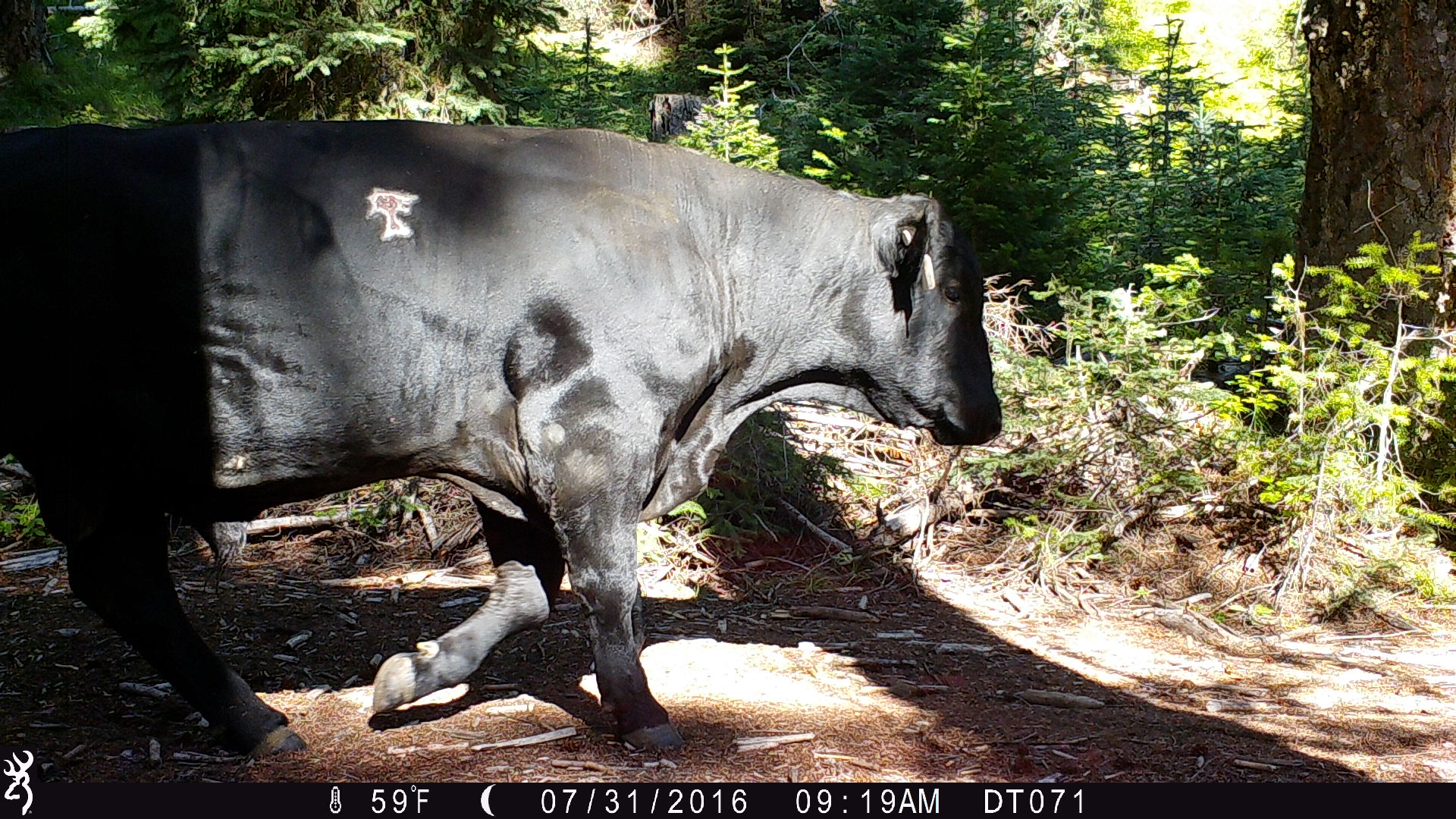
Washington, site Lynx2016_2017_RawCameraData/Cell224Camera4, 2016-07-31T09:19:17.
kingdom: Animalia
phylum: Chordata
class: Mammalia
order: Artiodactyla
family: Bovidae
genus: Bos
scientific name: Bos taurus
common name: domestic cattle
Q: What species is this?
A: Domestic cattle (Bos taurus).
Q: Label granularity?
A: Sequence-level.